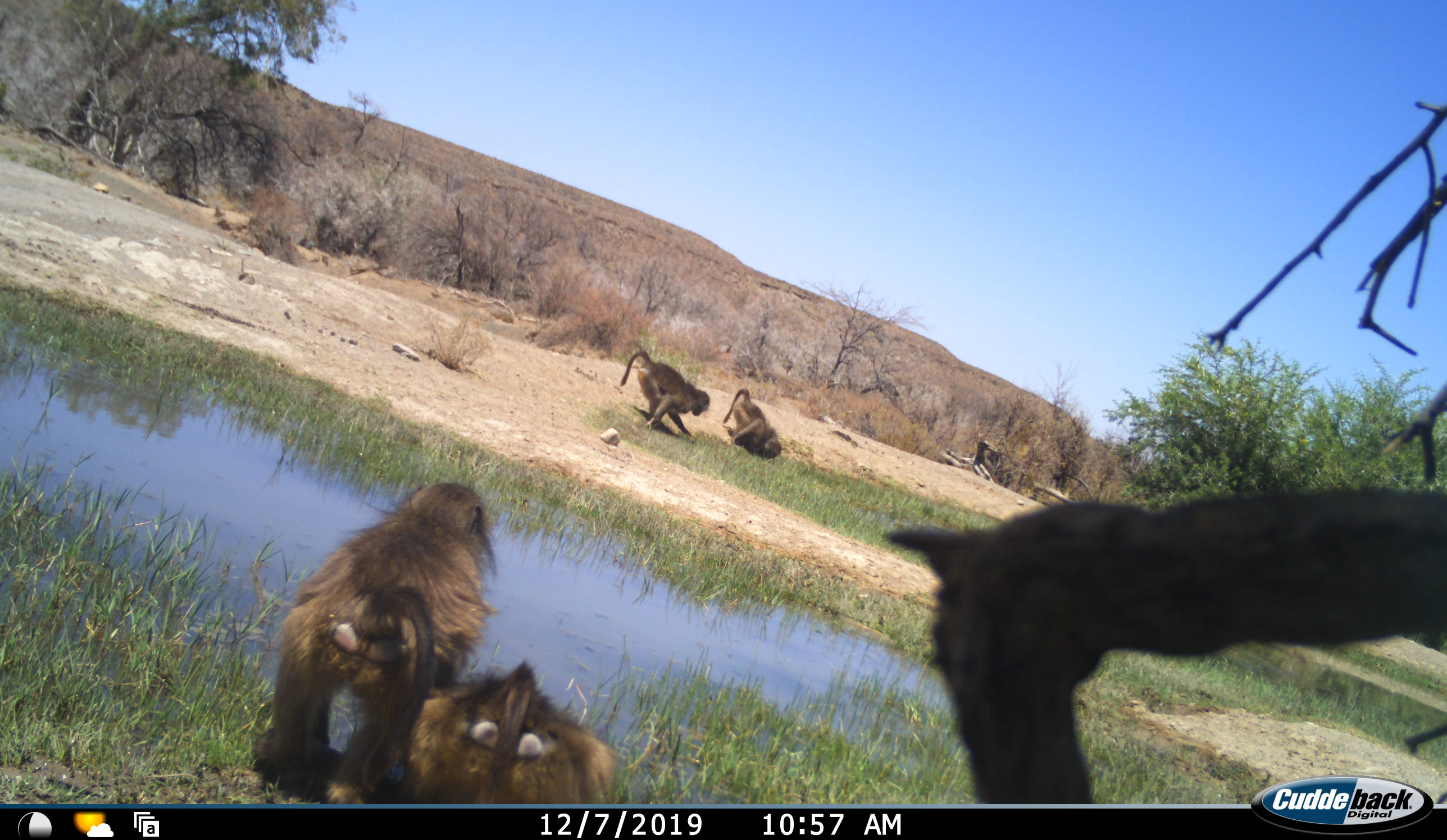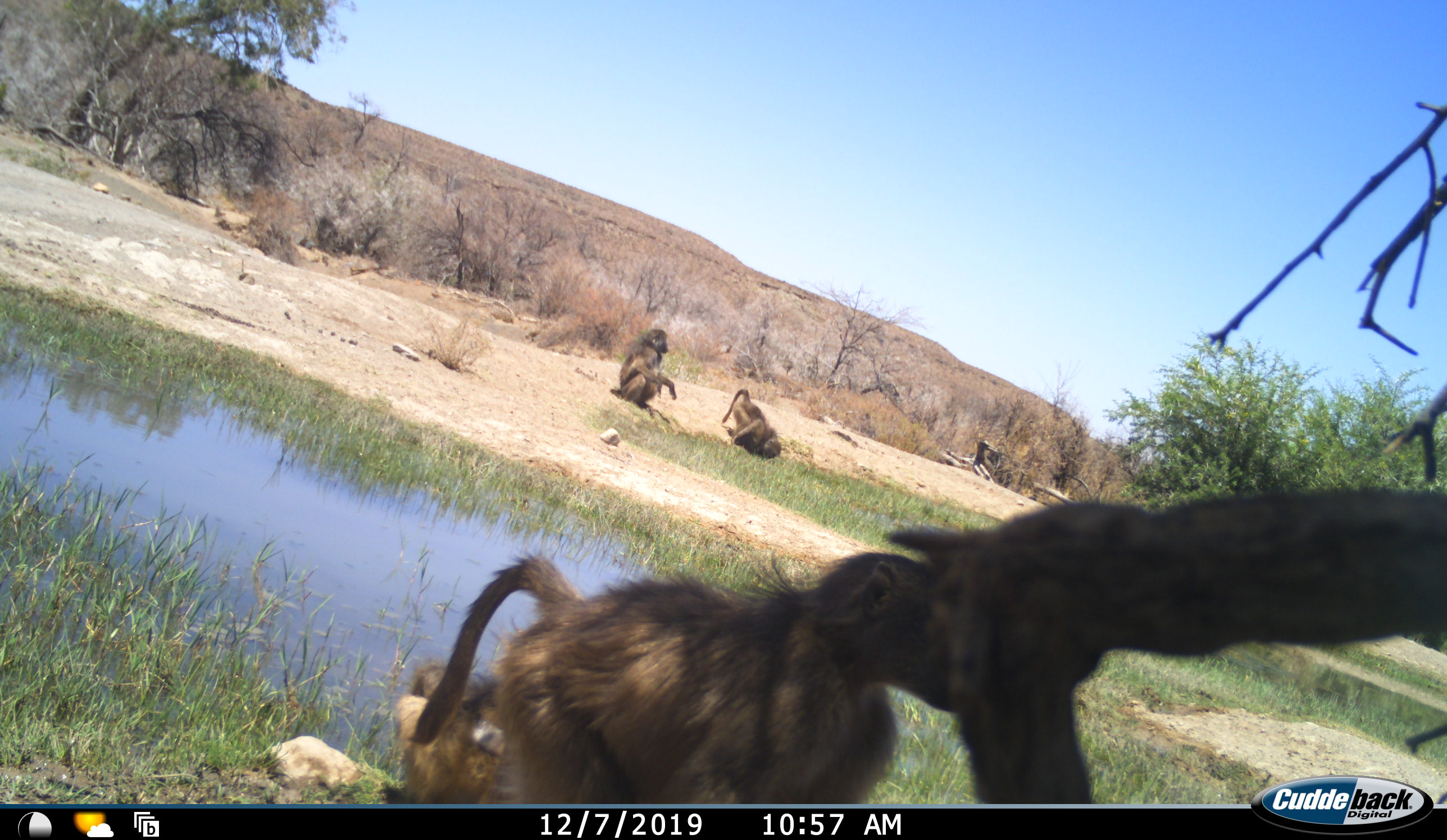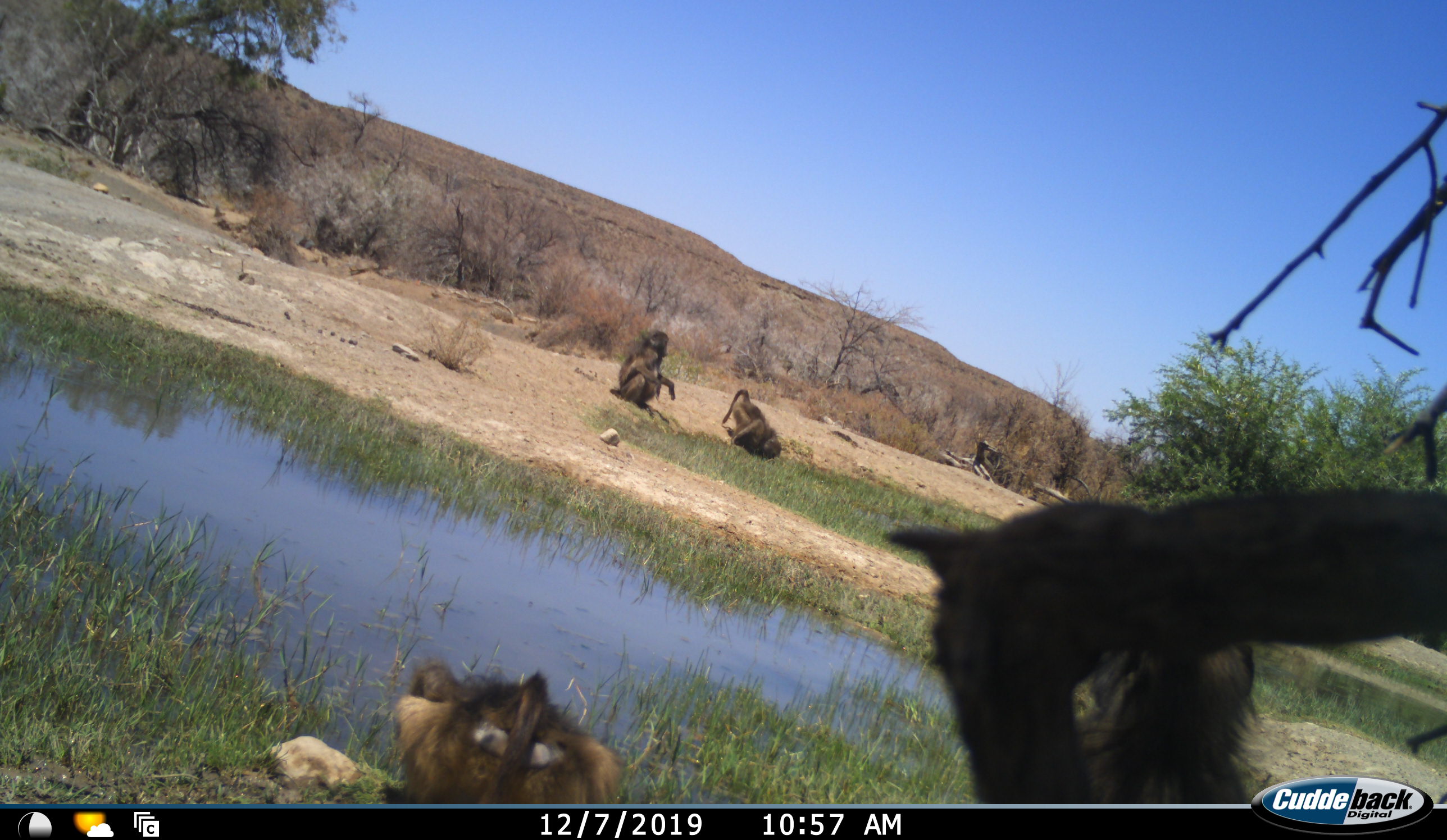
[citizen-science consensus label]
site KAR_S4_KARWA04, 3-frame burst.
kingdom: Animalia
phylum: Chordata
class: Mammalia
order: Primates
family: Cercopithecidae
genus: Papio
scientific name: Papio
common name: baboon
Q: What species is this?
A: Baboon (Papio).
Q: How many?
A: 4.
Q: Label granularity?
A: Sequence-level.